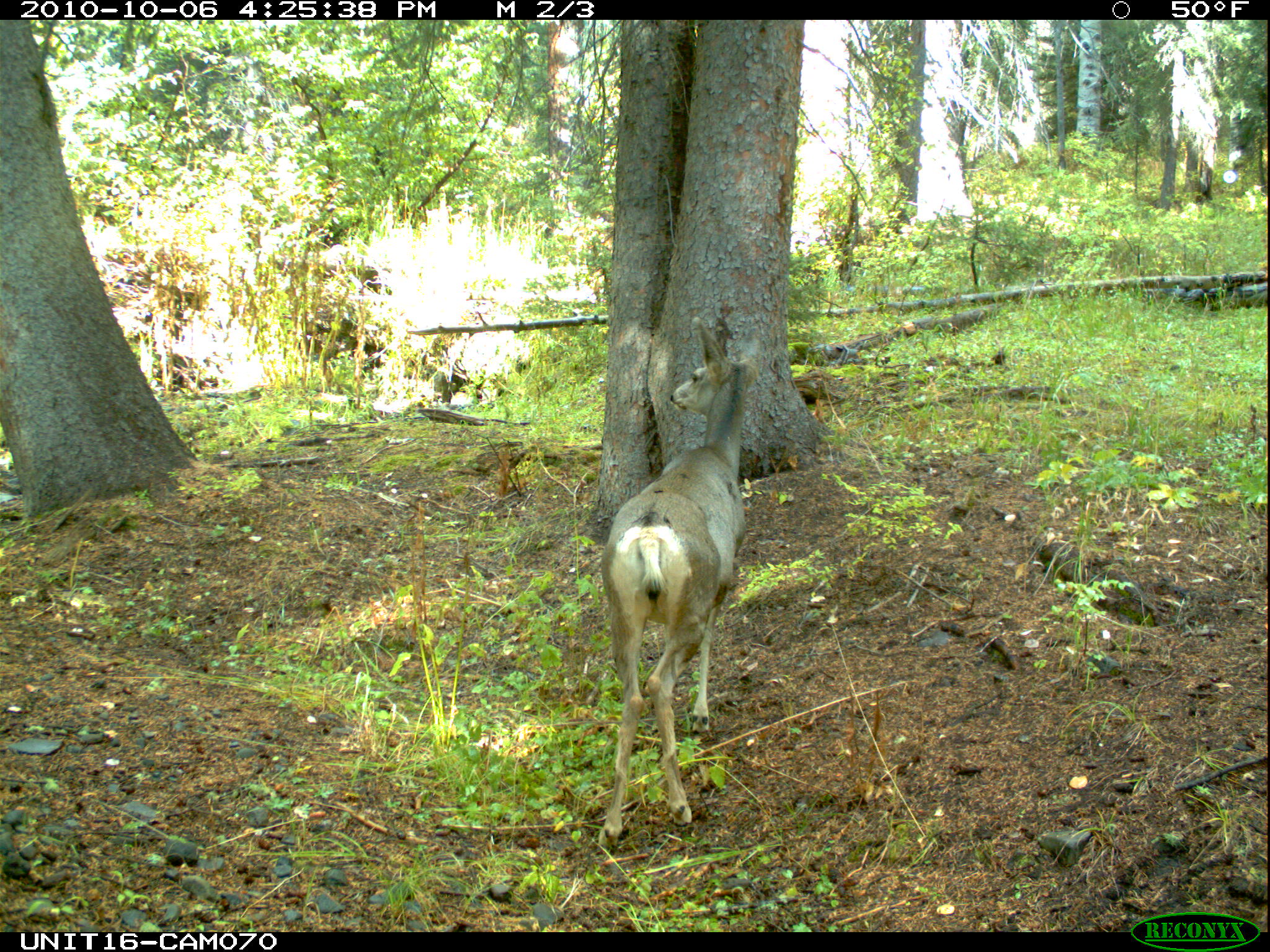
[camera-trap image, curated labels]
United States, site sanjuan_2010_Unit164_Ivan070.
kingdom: Animalia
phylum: Chordata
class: Mammalia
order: Artiodactyla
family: Cervidae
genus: Odocoileus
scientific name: Odocoileus hemionus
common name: mule deer